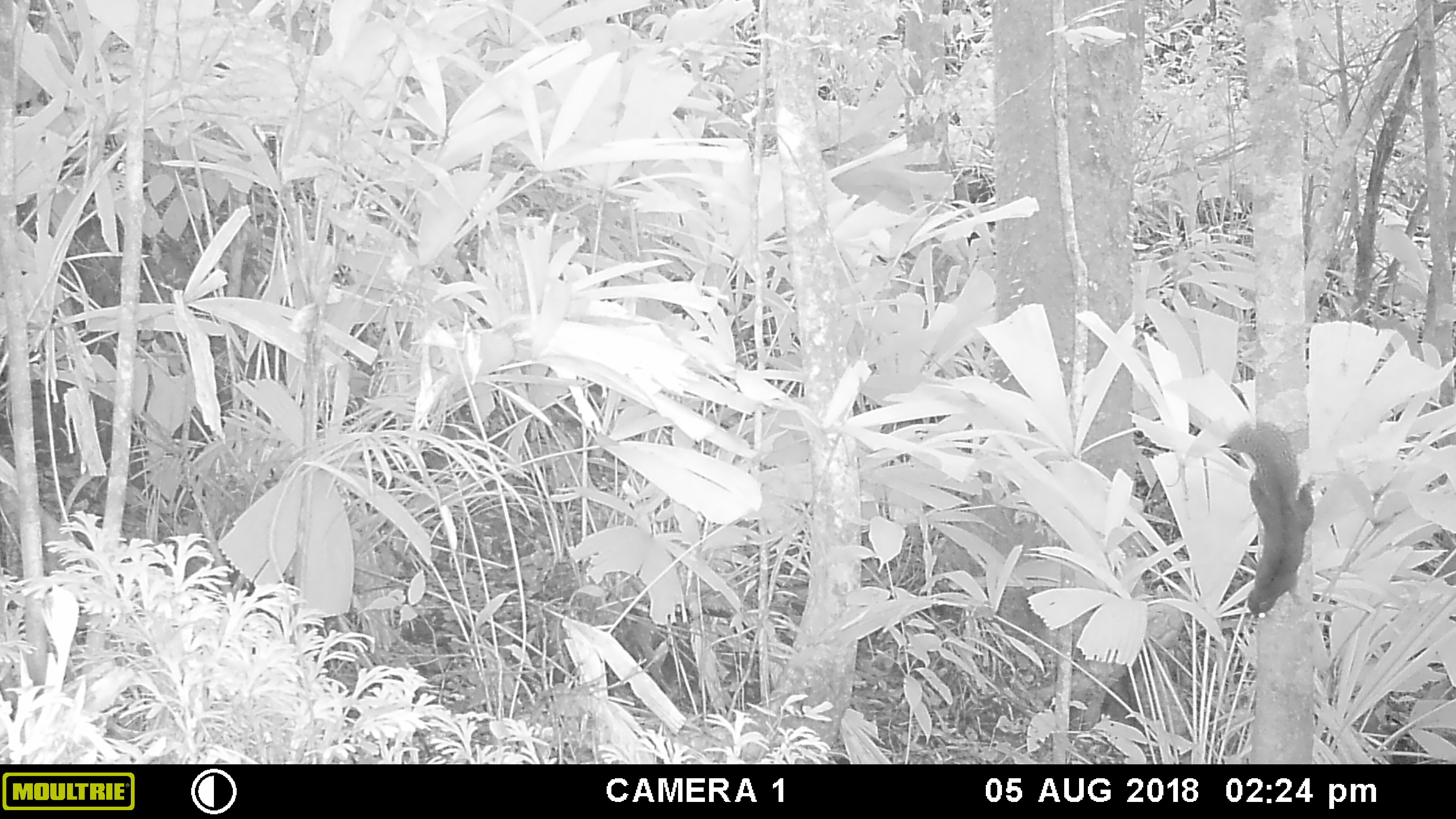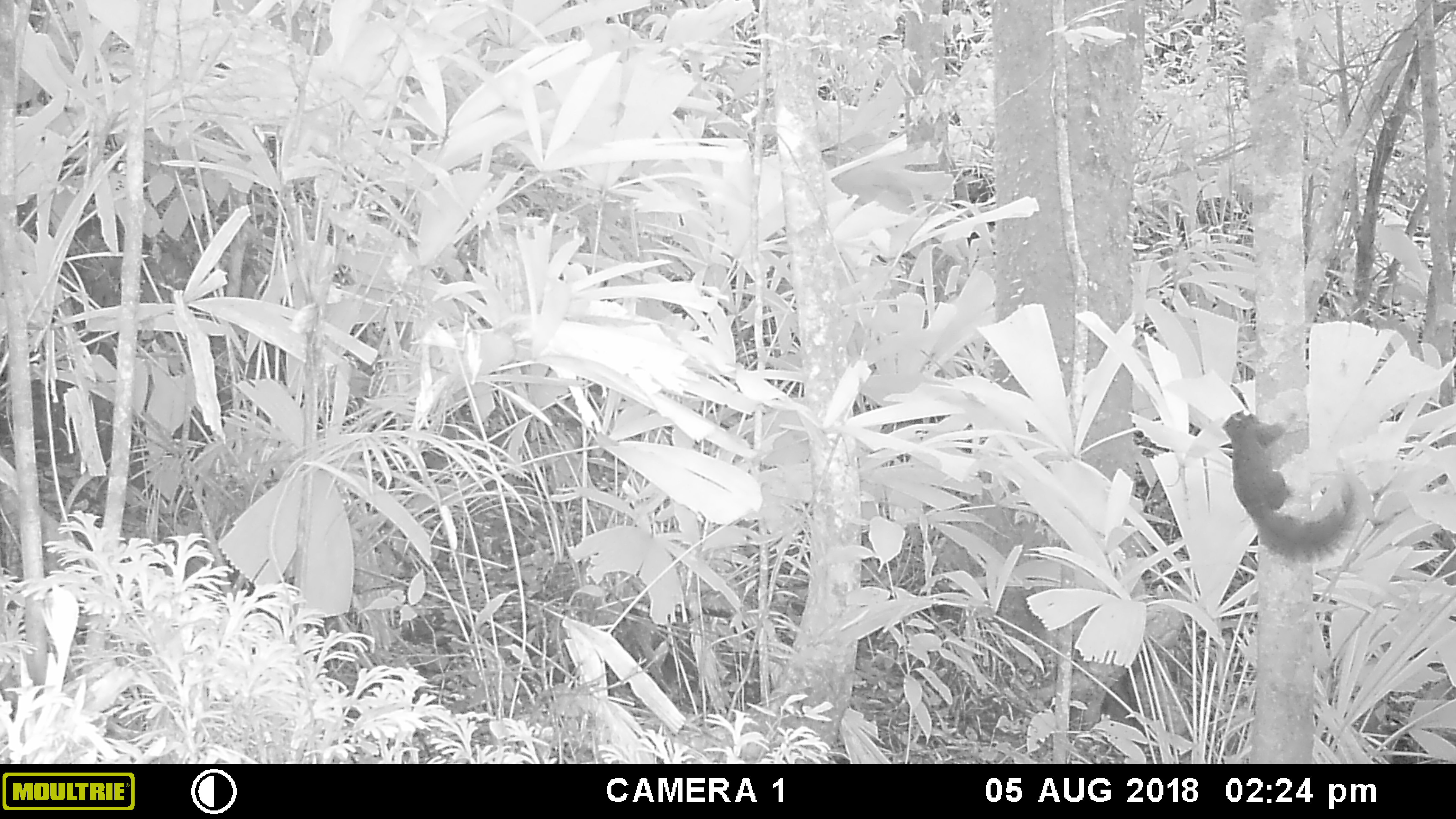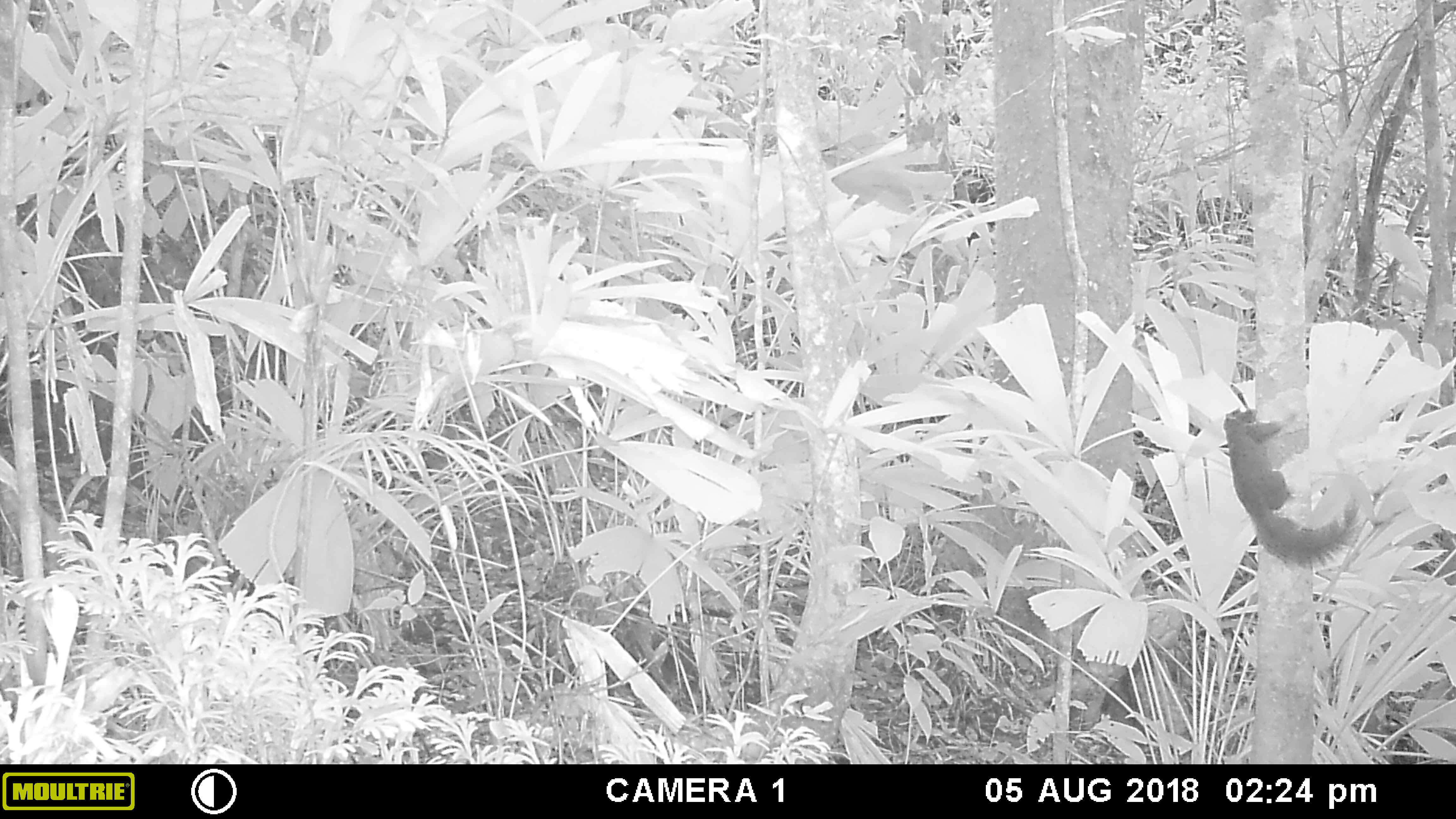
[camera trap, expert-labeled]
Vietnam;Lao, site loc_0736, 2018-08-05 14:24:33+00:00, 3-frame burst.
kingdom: Animalia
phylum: Chordata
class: Mammalia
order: Rodentia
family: Sciuridae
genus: Sciurus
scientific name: Sciurus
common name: squirrel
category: unidentified squirrel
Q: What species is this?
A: Unidentified squirrel (squirrel) (Sciurus).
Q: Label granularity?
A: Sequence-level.